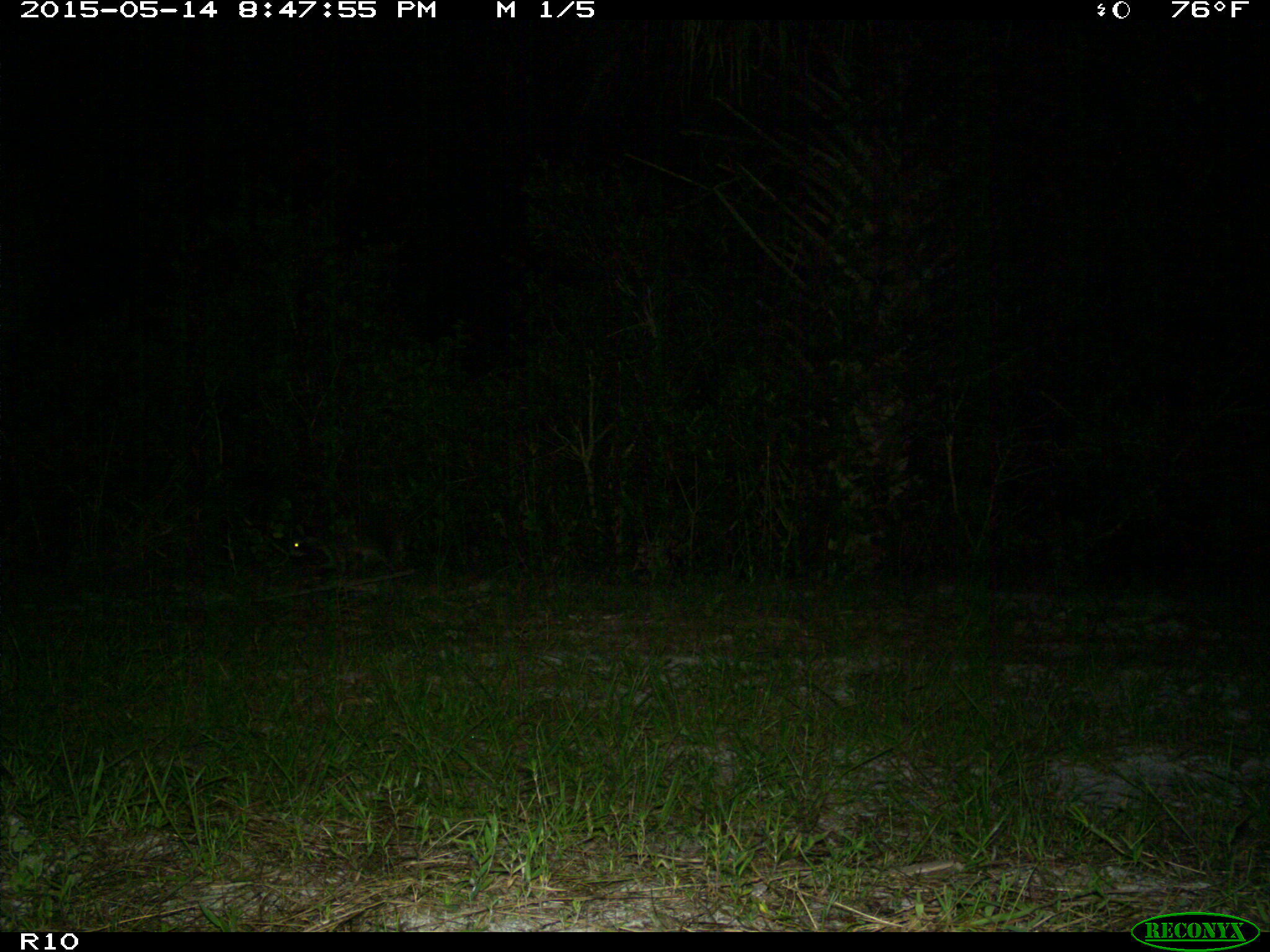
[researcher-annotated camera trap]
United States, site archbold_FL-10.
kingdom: Animalia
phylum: Chordata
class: Mammalia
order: Carnivora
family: Procyonidae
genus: Procyon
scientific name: Procyon lotor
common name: common raccoon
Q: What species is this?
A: Procyon lotor (common raccoon).